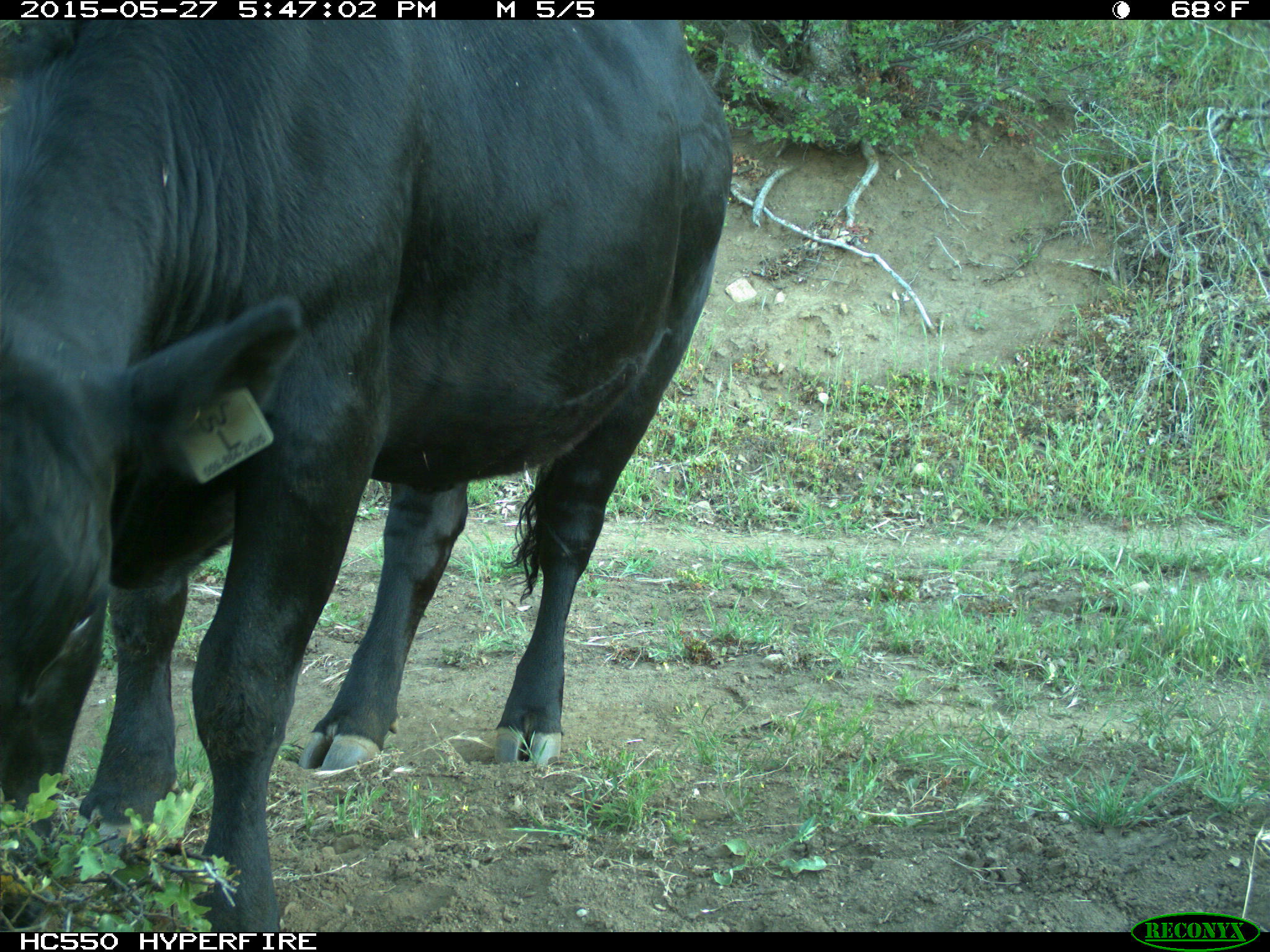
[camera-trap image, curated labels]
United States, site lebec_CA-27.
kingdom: Animalia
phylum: Chordata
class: Mammalia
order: Artiodactyla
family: Bovidae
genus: Bos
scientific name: Bos taurus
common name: domestic cow